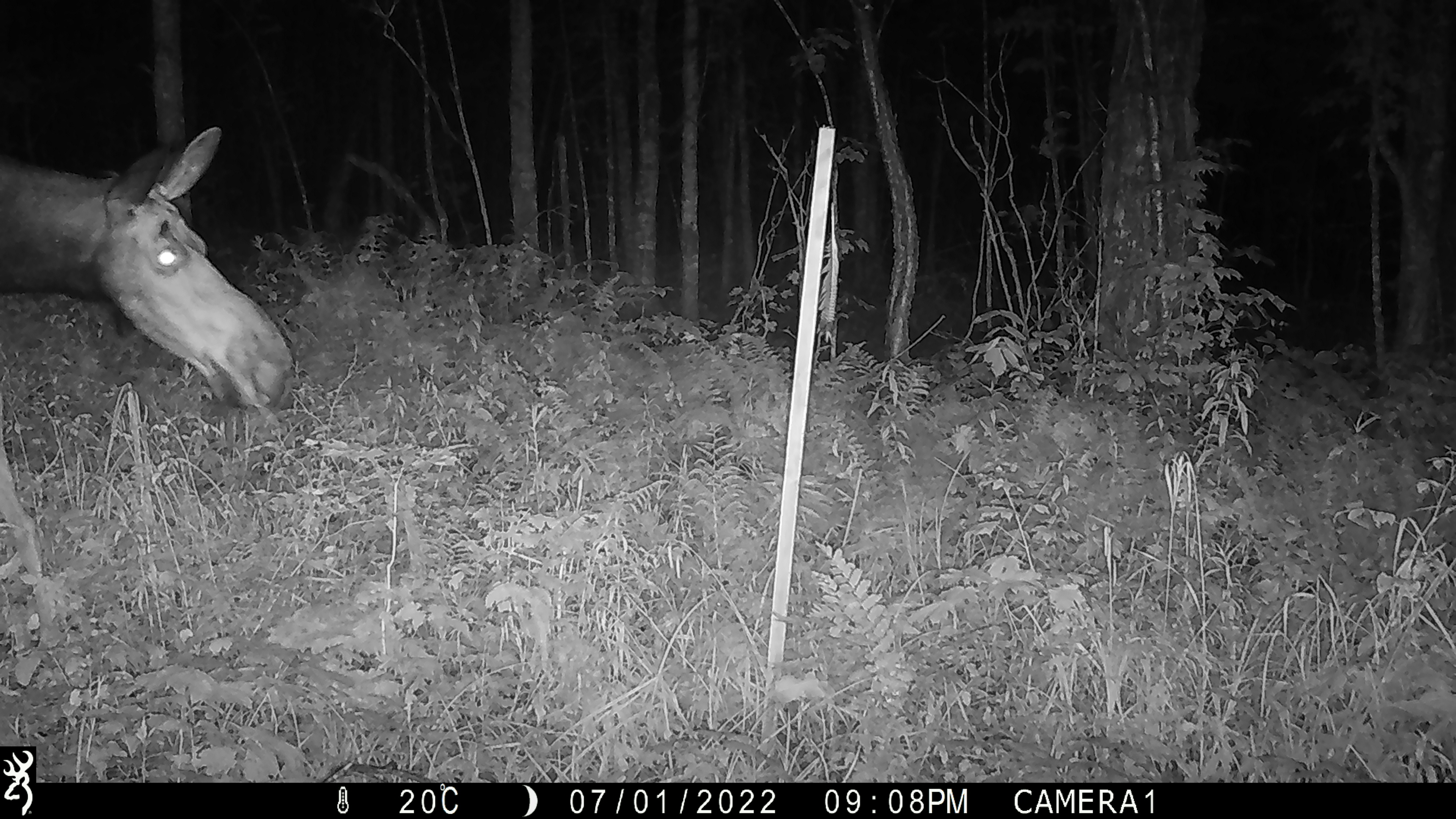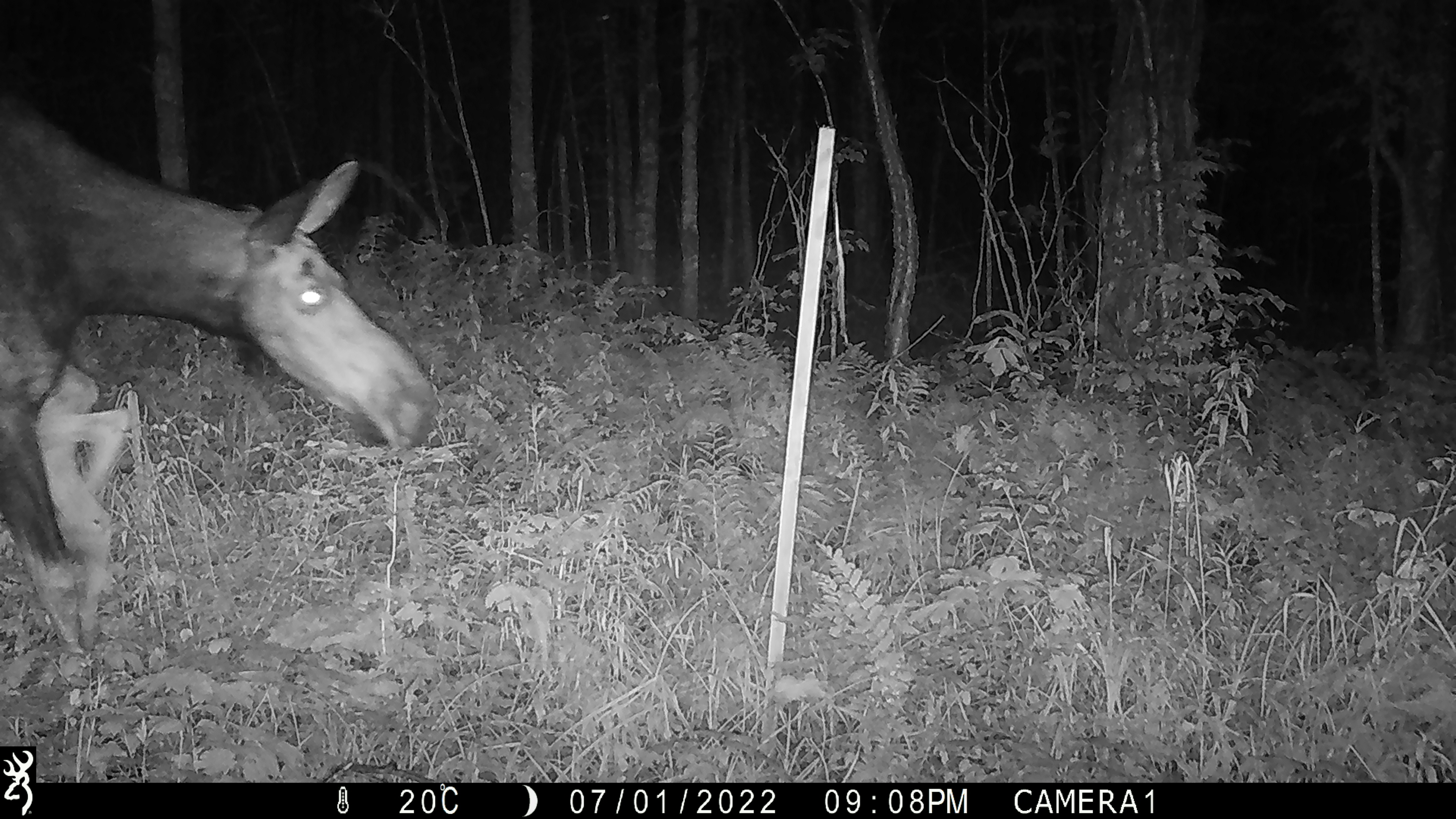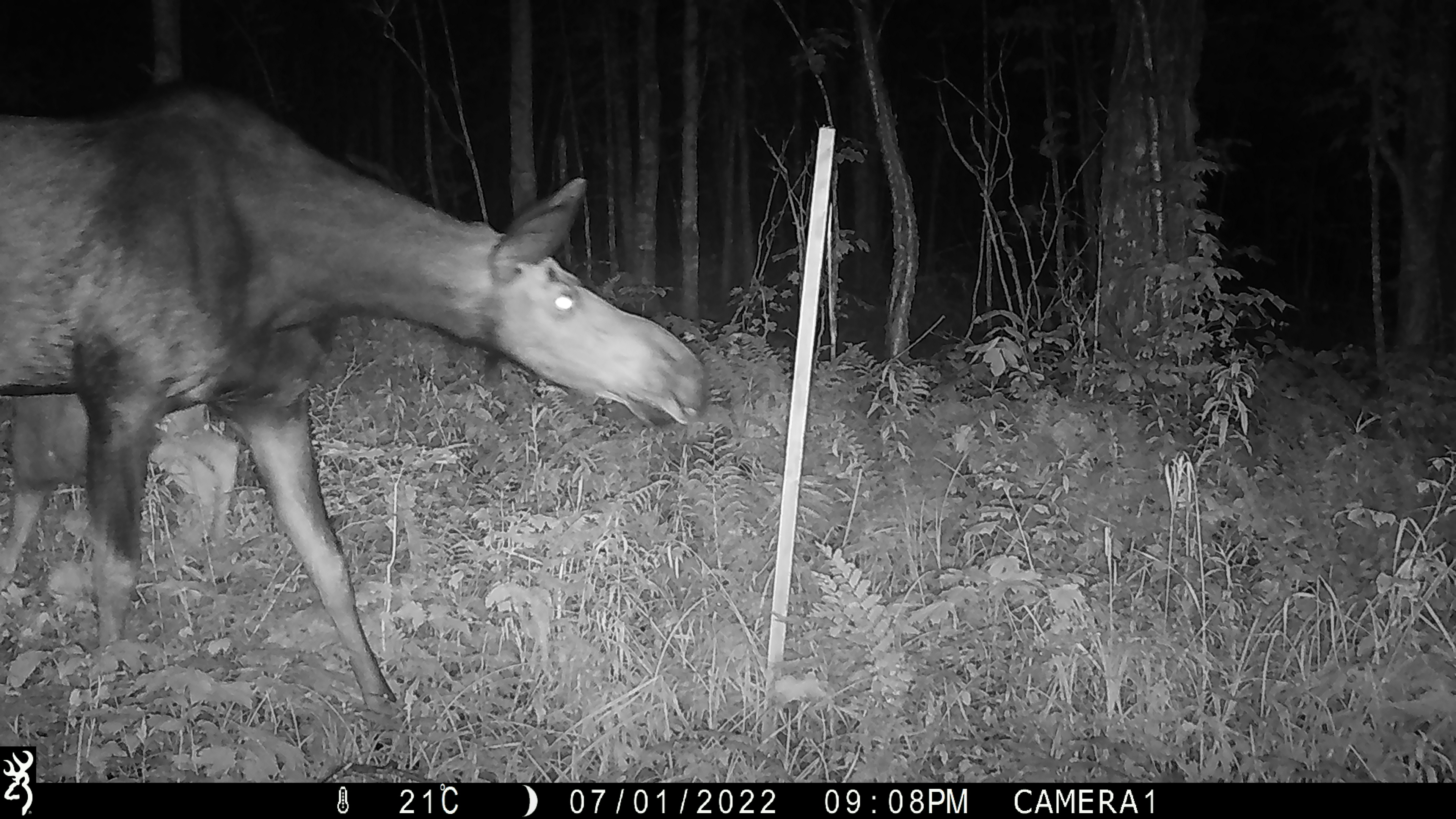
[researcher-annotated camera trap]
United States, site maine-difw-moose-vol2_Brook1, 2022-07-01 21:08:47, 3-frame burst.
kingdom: Animalia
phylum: Chordata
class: Mammalia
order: Artiodactyla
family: Cervidae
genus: Alces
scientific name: Alces alces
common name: moose